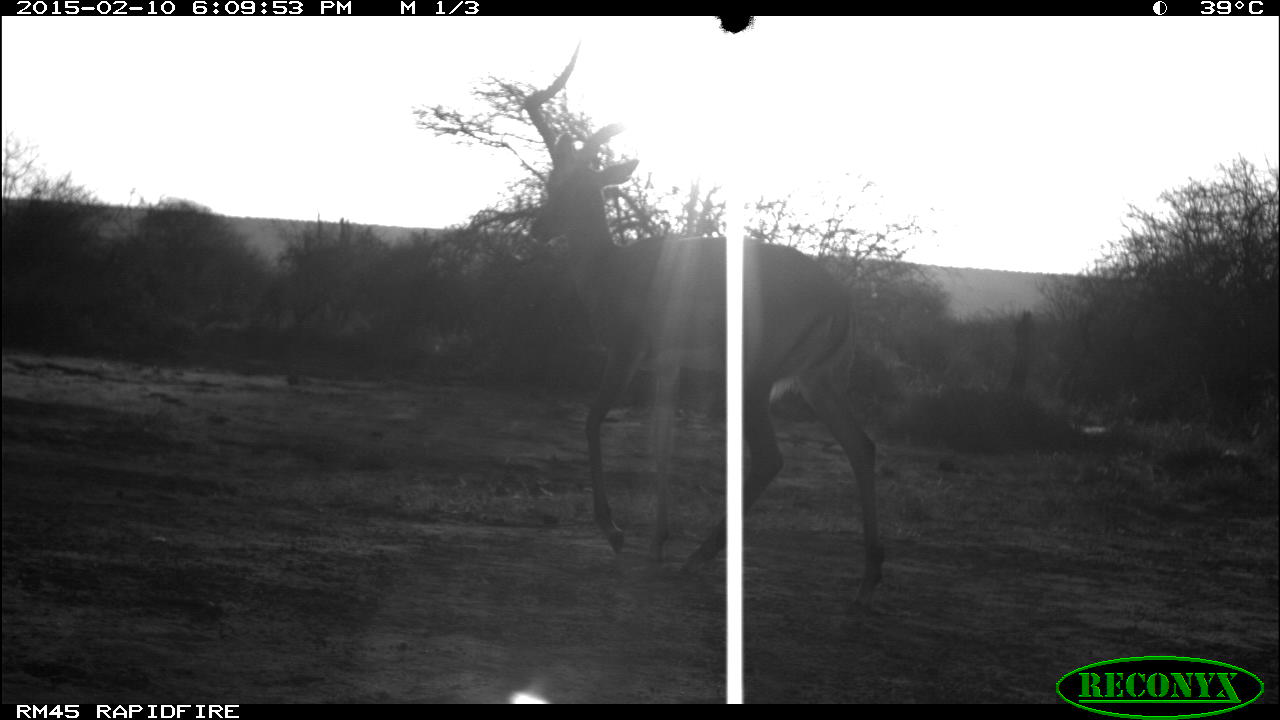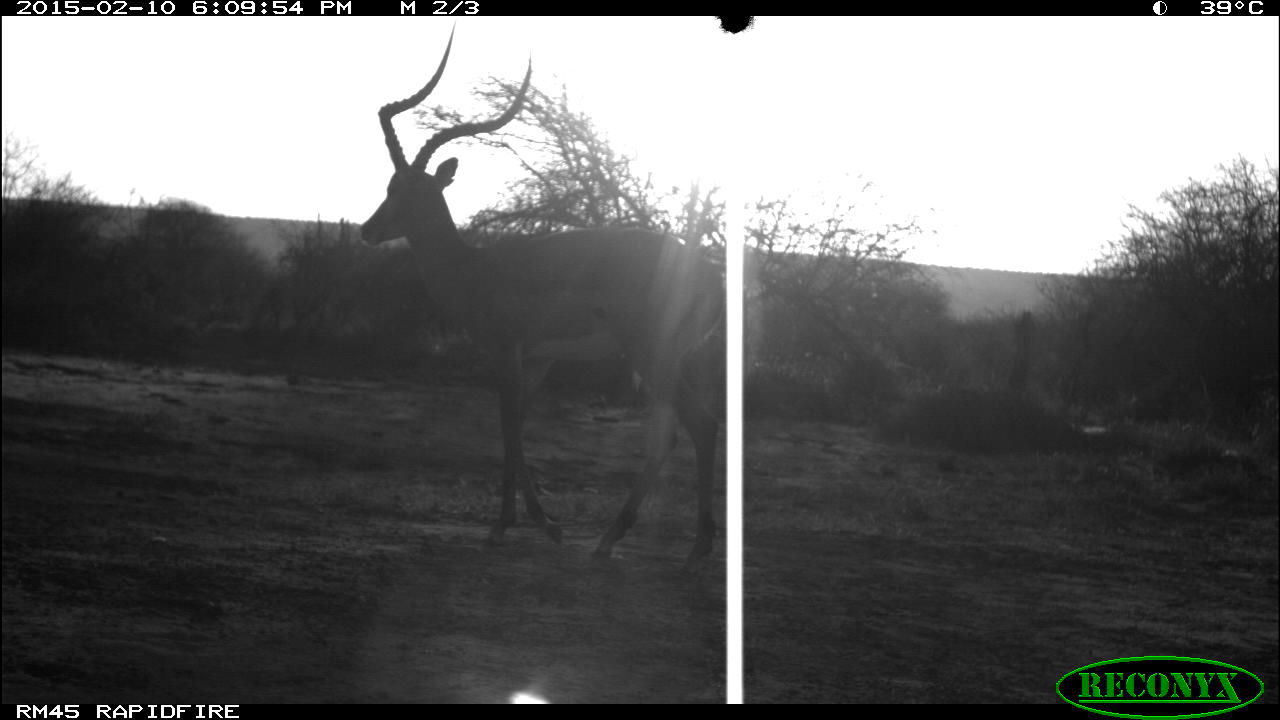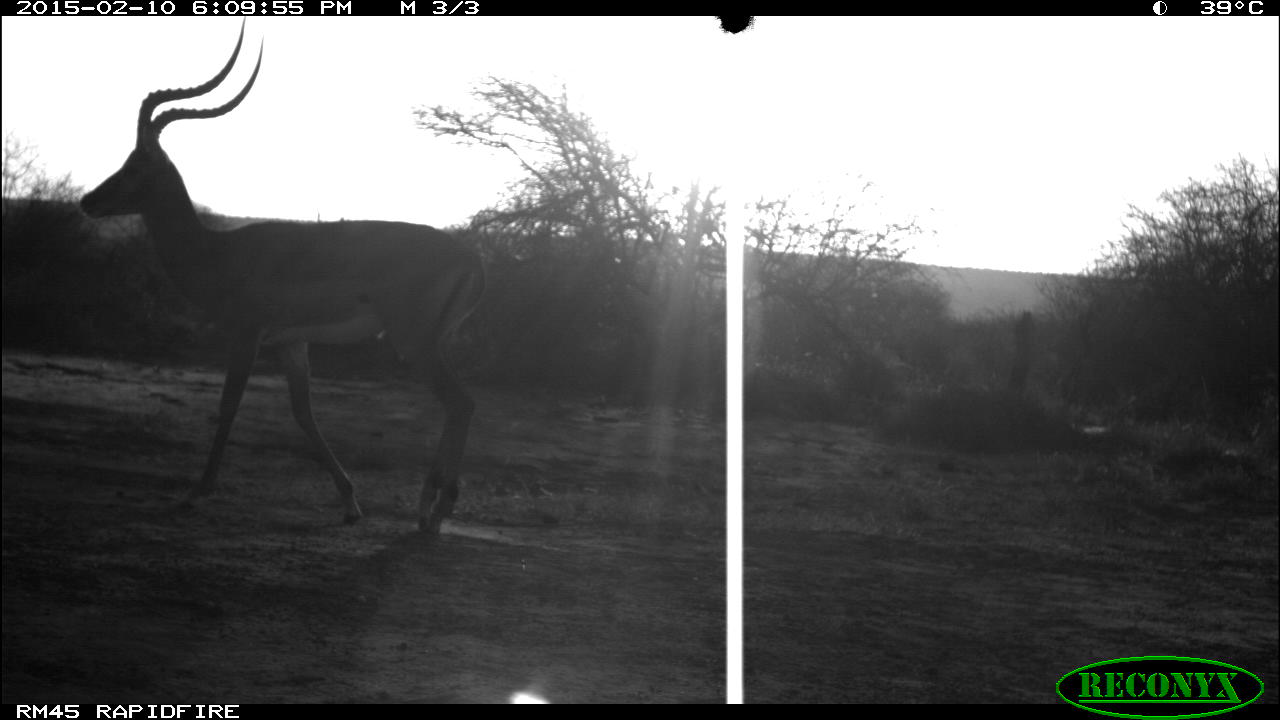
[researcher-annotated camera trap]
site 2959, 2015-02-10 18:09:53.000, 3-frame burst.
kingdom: Animalia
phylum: Chordata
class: Mammalia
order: Artiodactyla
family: Bovidae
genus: Aepyceros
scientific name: Aepyceros melampus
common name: impala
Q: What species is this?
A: Aepyceros melampus (impala).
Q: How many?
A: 1.